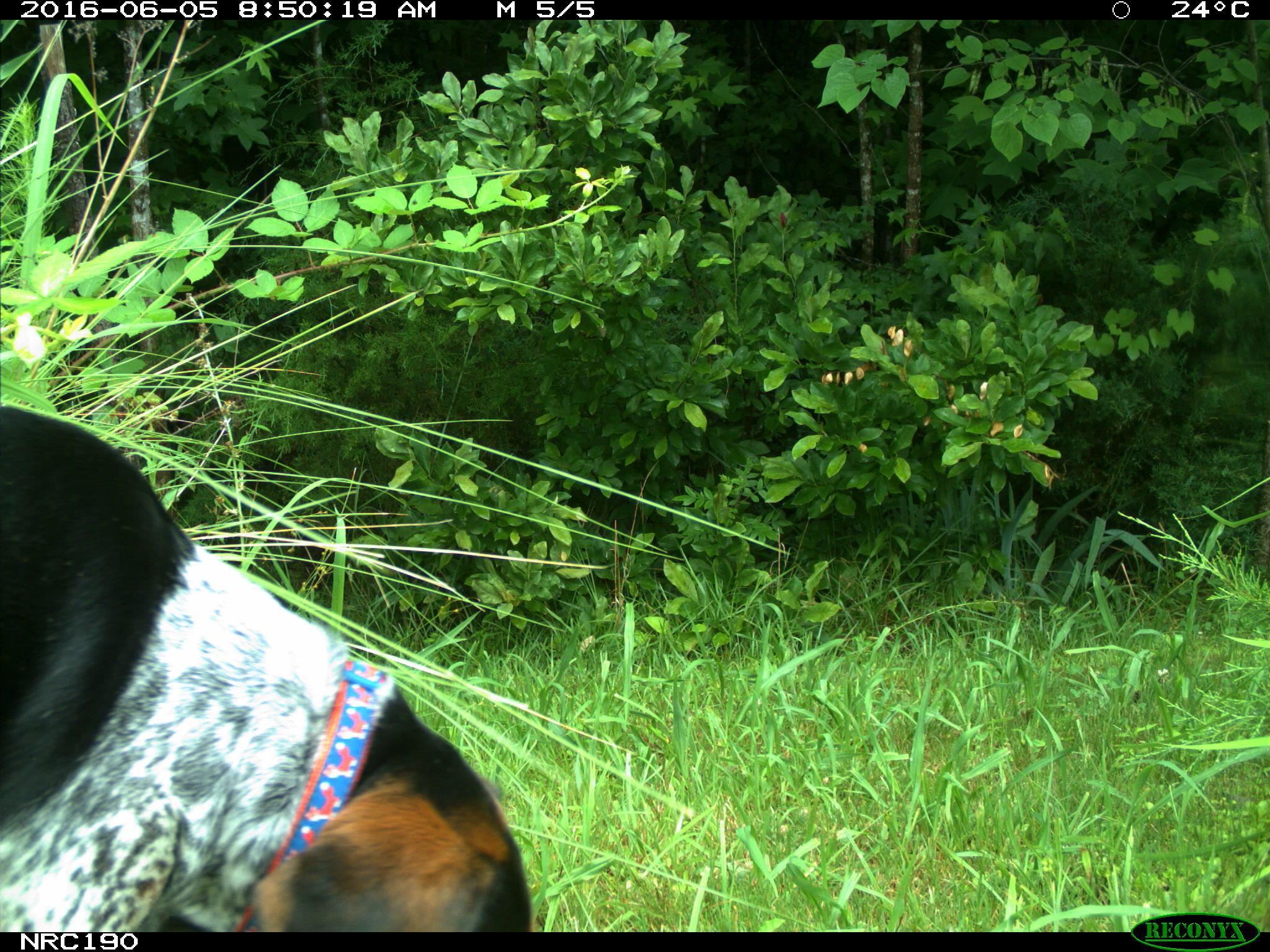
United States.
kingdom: Animalia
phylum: Chordata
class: Mammalia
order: Carnivora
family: Canidae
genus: Canis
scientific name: Canis familiaris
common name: domestic dog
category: Dog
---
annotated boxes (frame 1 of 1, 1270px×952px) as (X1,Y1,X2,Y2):
Dog: (2,391,542,935)